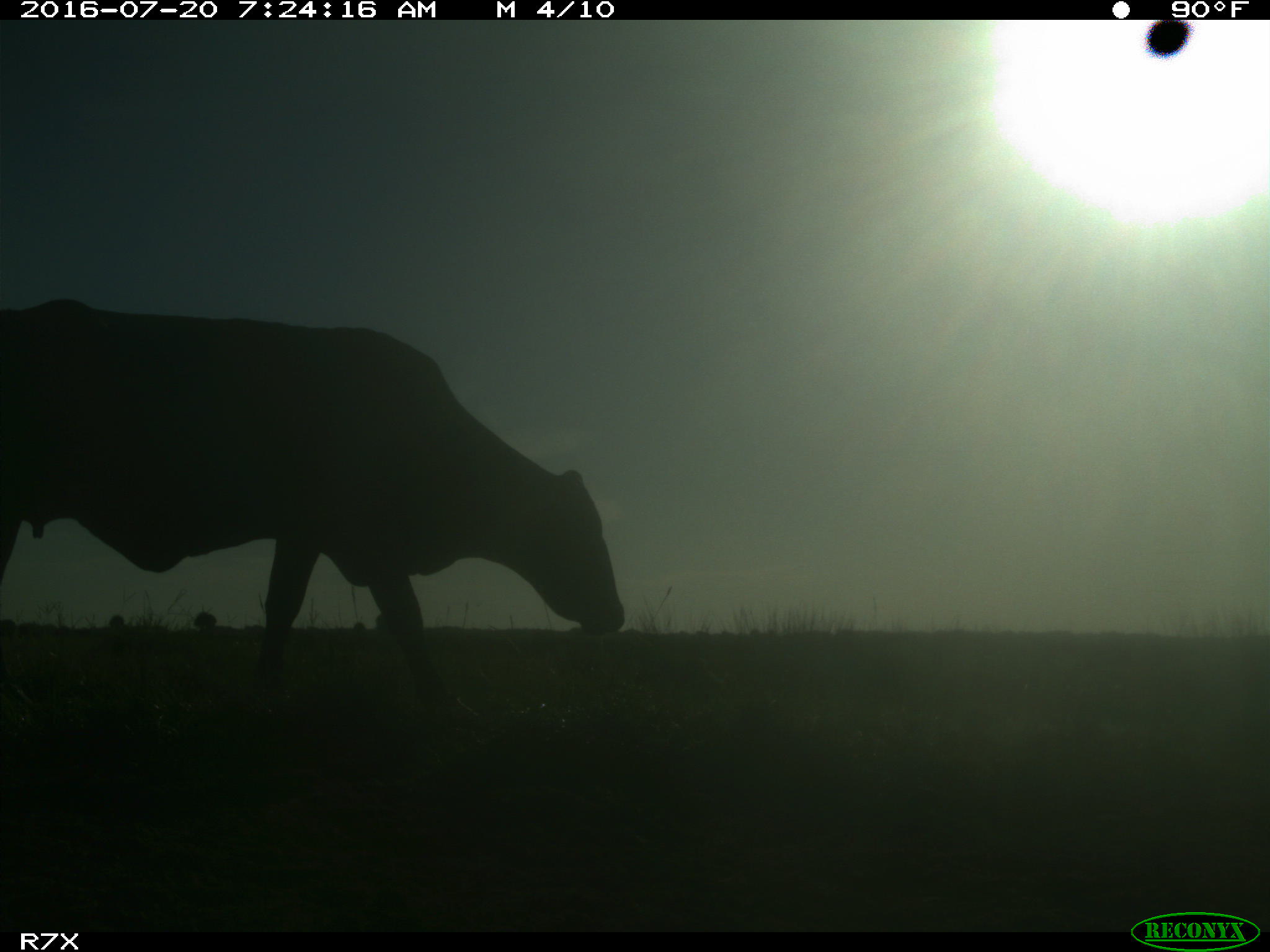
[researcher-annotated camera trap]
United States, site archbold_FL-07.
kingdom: Animalia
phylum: Chordata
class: Mammalia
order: Artiodactyla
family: Bovidae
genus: Bos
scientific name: Bos taurus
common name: domestic cow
Bos taurus (domestic cow).